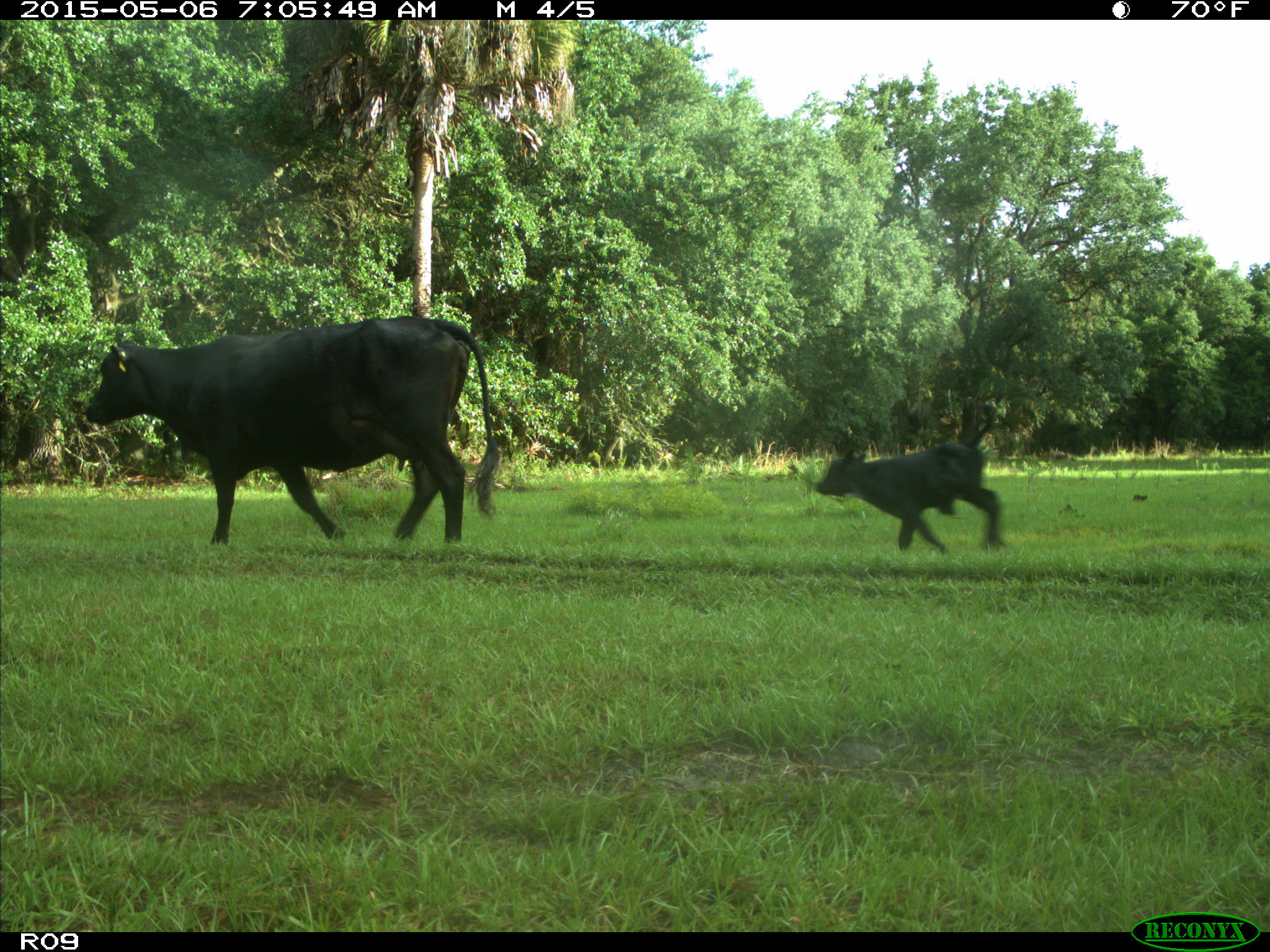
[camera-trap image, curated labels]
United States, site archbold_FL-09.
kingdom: Animalia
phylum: Chordata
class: Mammalia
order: Artiodactyla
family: Bovidae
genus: Bos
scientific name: Bos taurus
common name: domestic cow